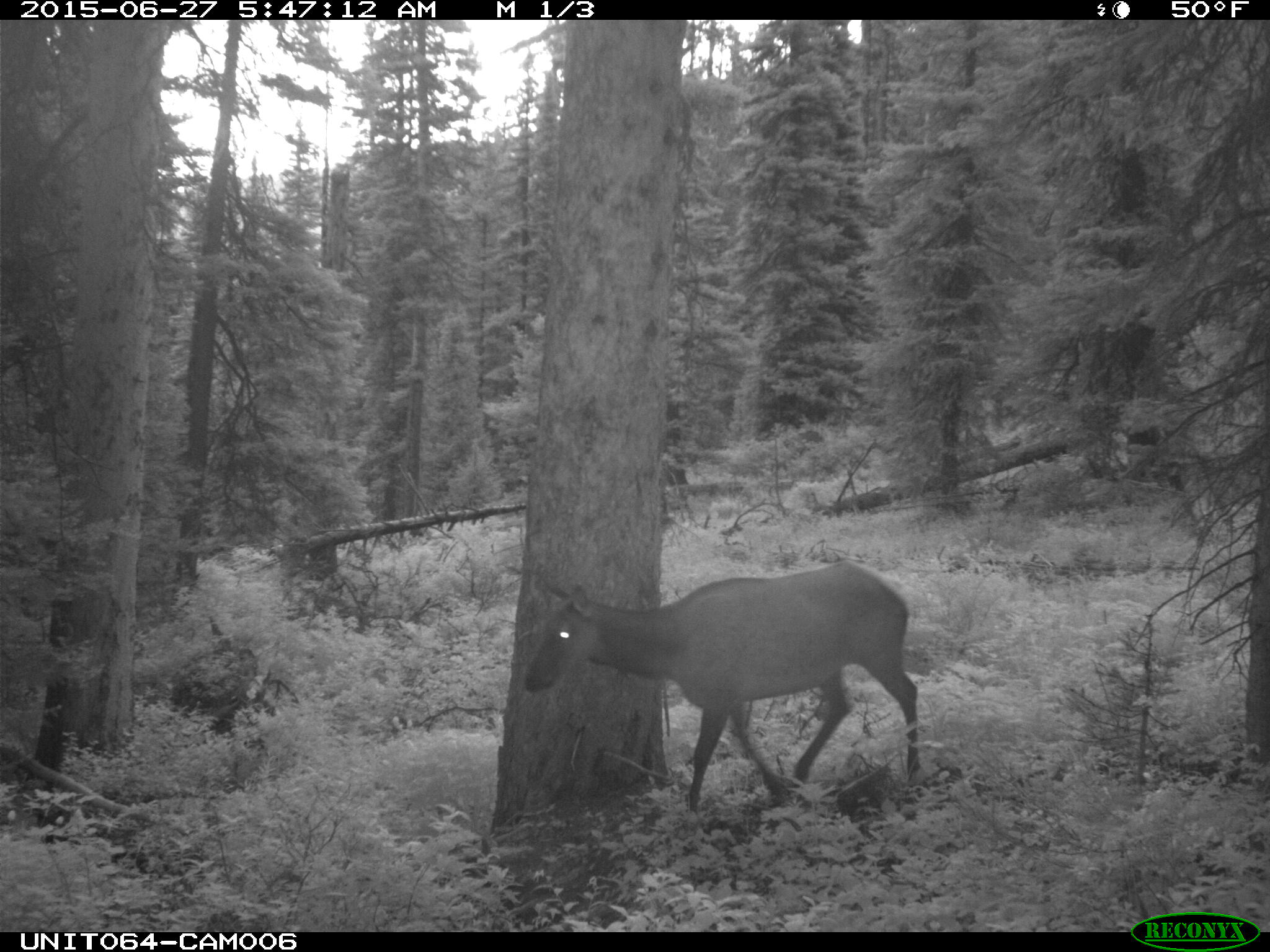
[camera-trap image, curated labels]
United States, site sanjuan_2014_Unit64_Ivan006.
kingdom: Animalia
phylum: Chordata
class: Mammalia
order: Artiodactyla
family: Cervidae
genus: Cervus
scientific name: Cervus elaphus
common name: red deer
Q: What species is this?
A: Cervus elaphus (red deer).